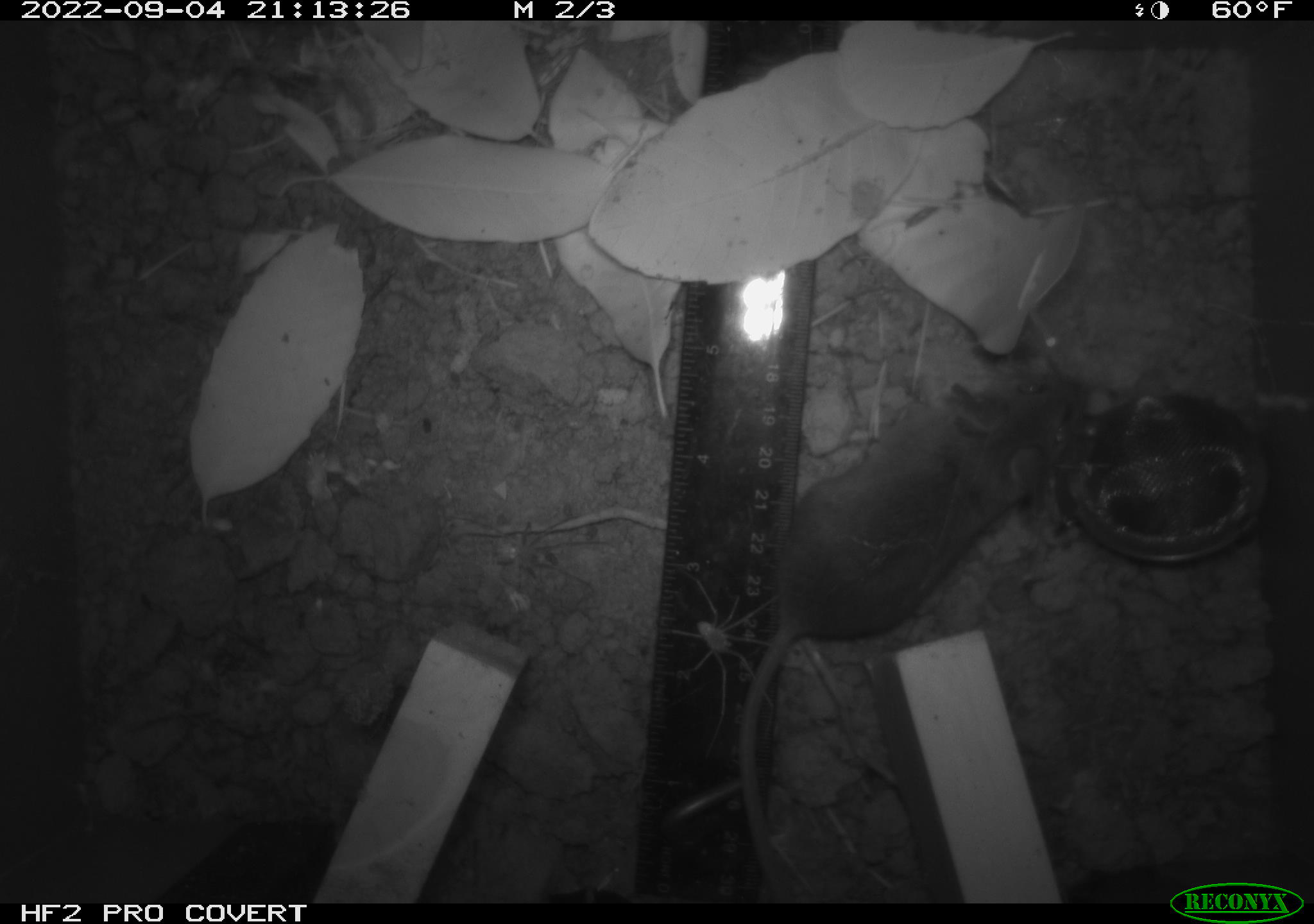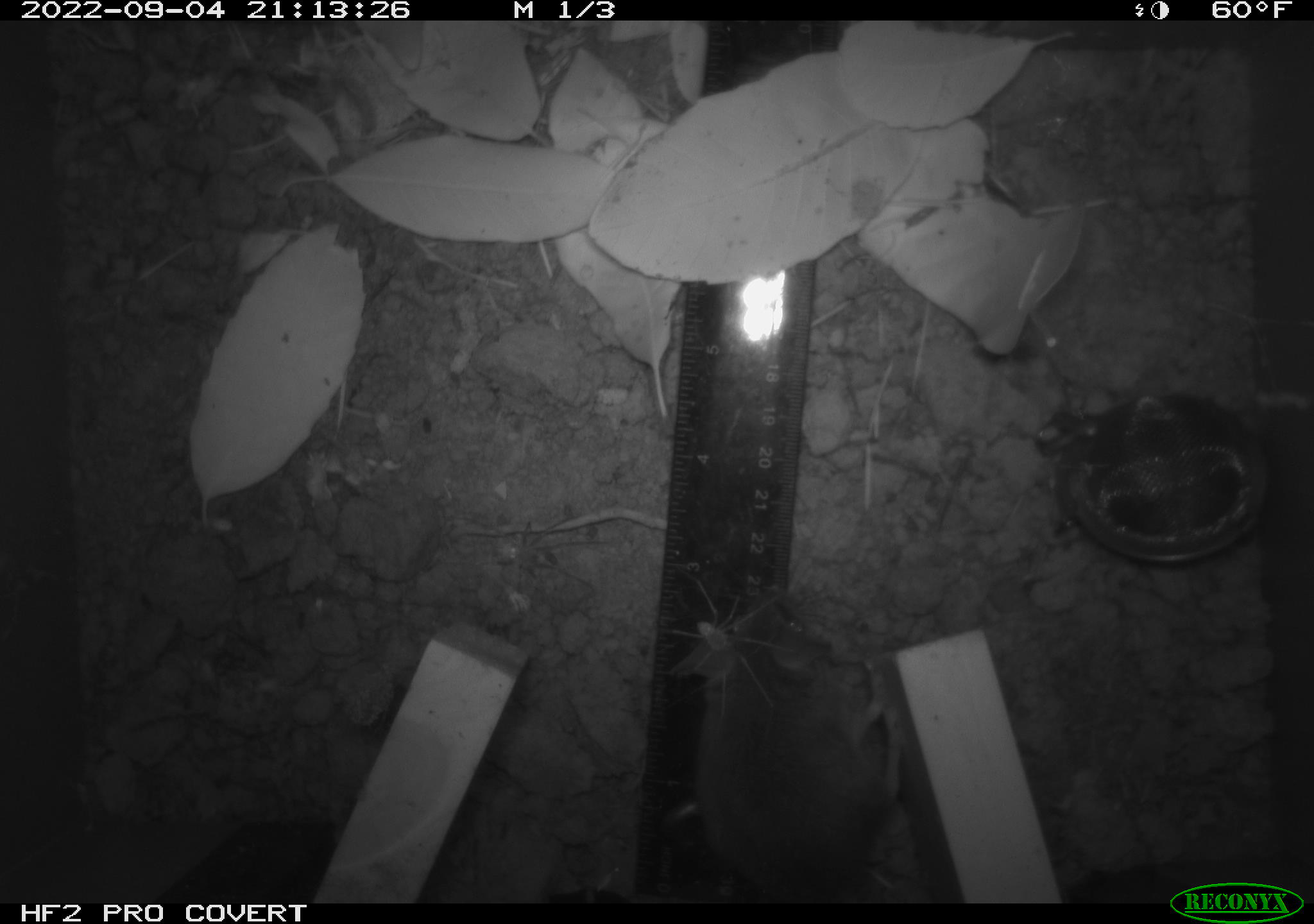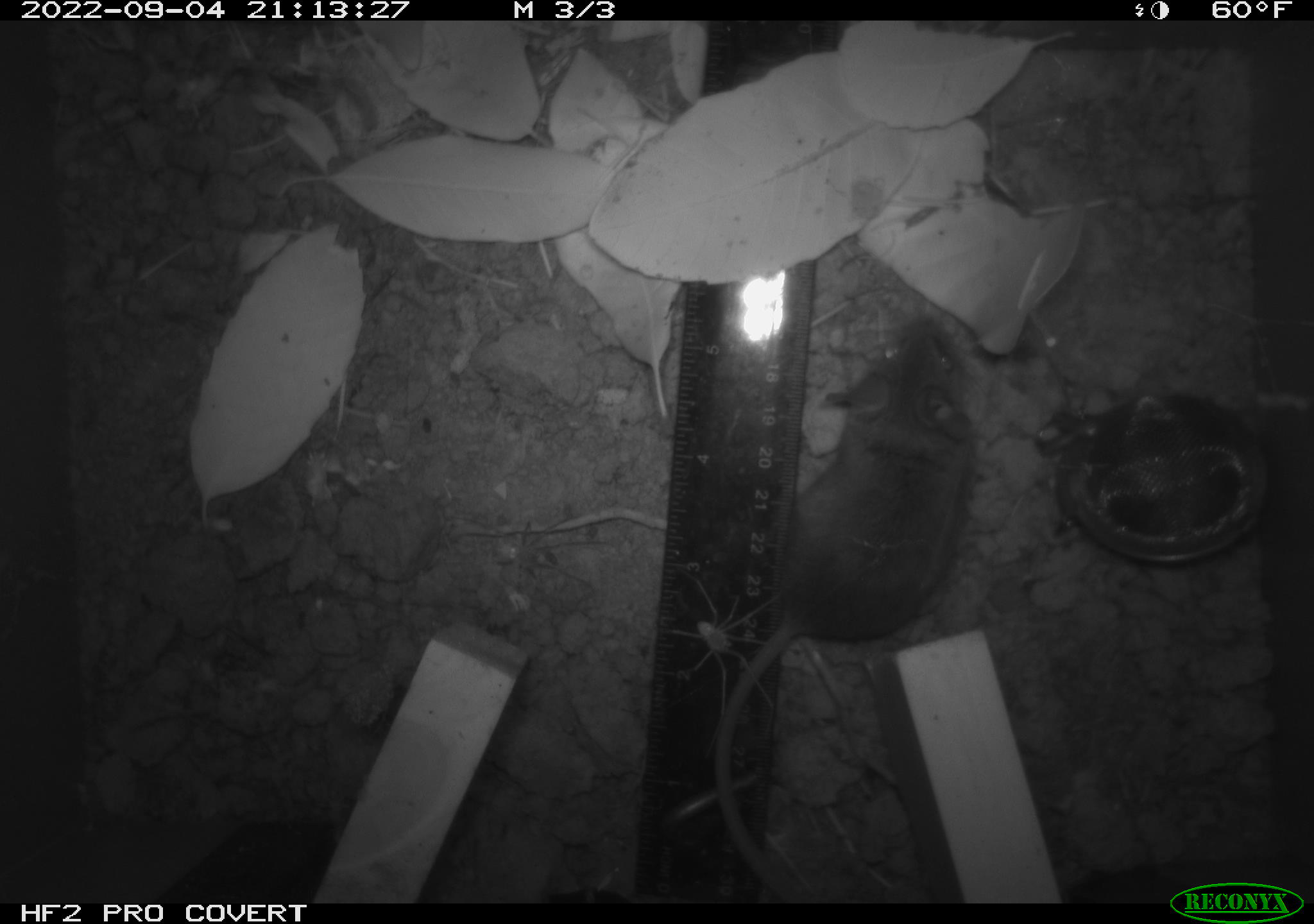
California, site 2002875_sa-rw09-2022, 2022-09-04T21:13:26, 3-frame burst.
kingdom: Animalia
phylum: Arthropoda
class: Arachnida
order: Araneae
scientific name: Araneae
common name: spider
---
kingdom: Animalia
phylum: Chordata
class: Mammalia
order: Rodentia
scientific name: Rodentia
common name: rodent